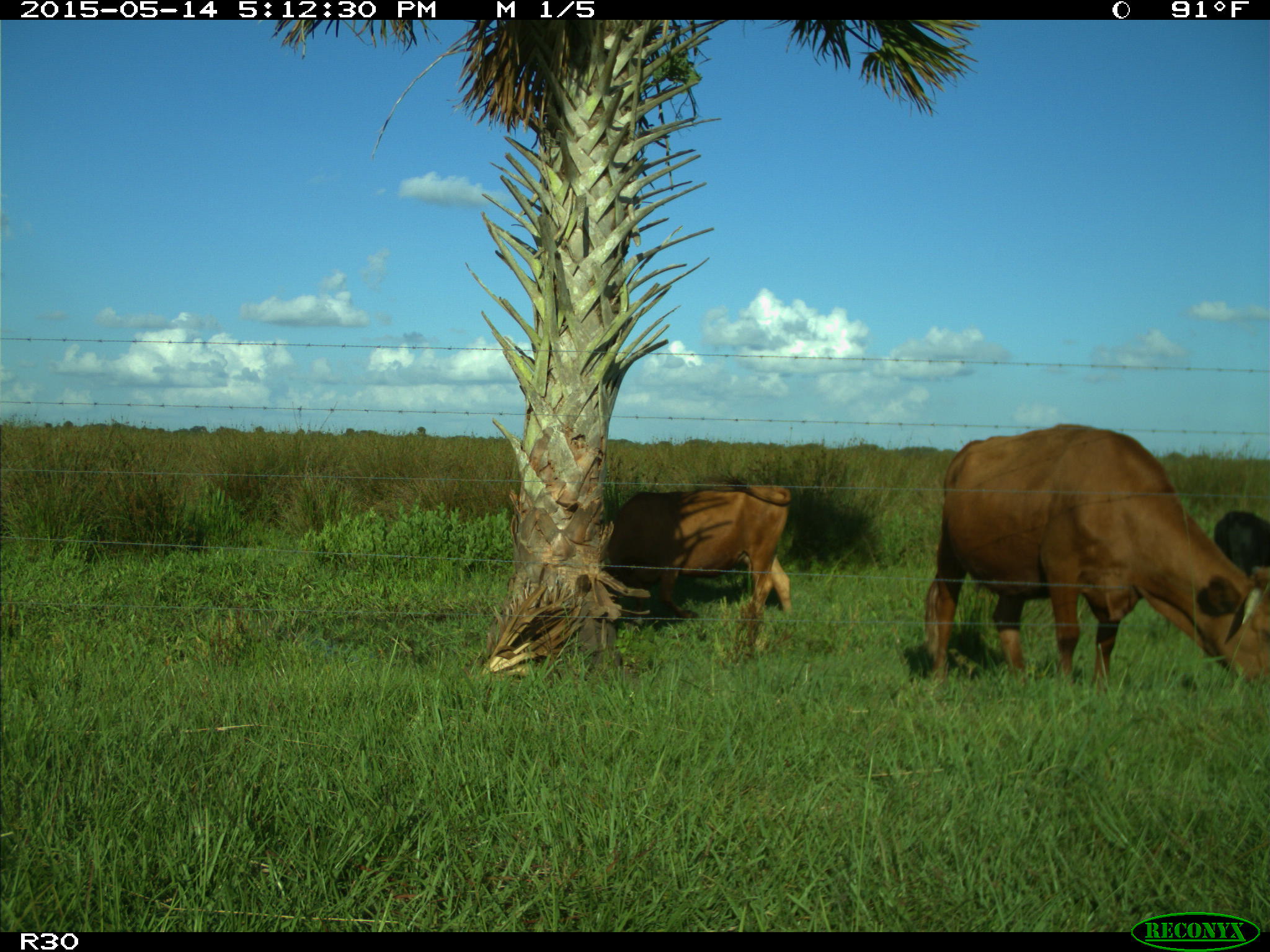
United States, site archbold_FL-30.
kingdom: Animalia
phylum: Chordata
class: Mammalia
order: Artiodactyla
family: Bovidae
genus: Bos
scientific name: Bos taurus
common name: domestic cow